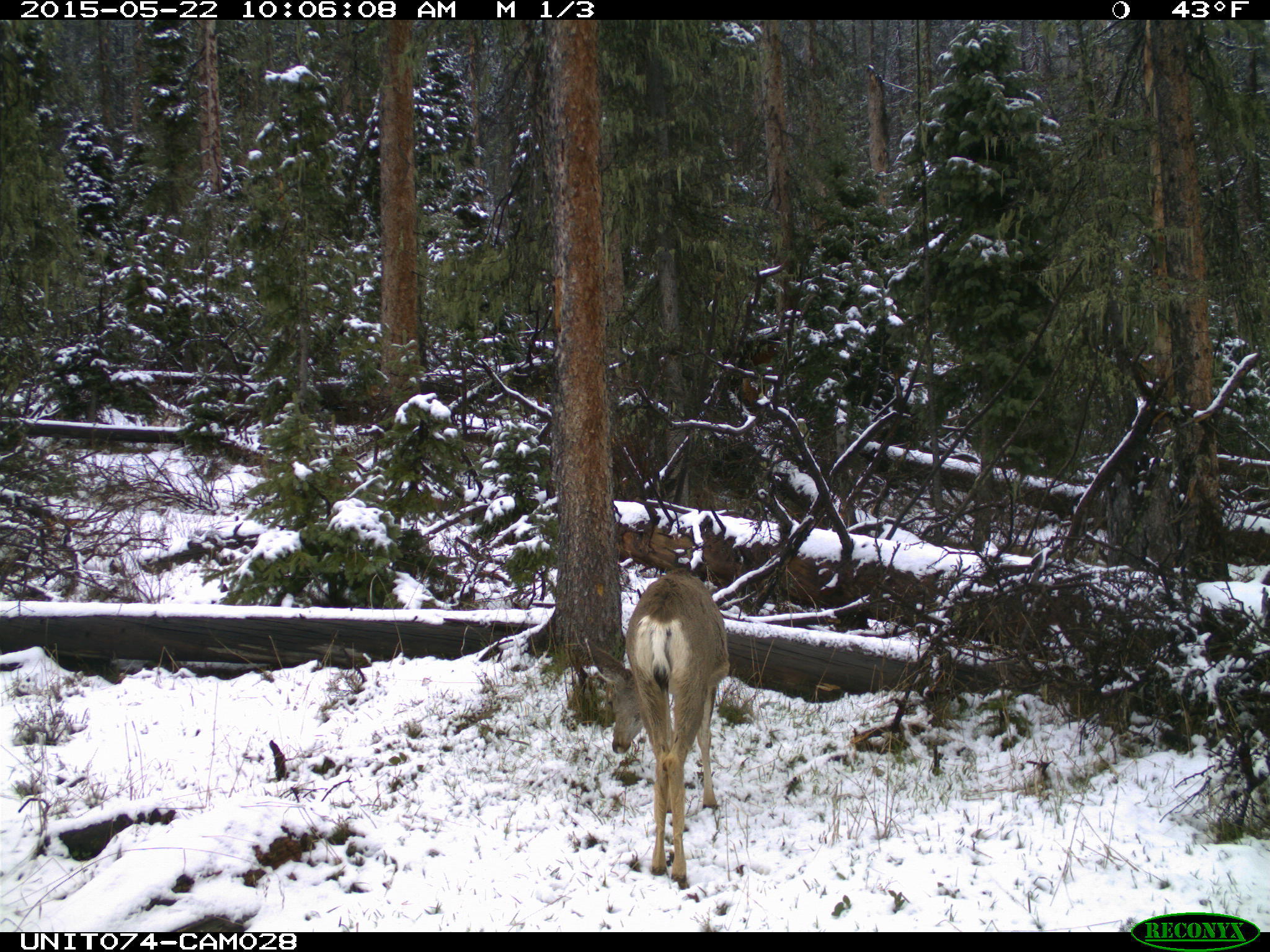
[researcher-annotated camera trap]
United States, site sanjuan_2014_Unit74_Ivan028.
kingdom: Animalia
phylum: Chordata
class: Mammalia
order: Artiodactyla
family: Cervidae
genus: Odocoileus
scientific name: Odocoileus hemionus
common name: mule deer